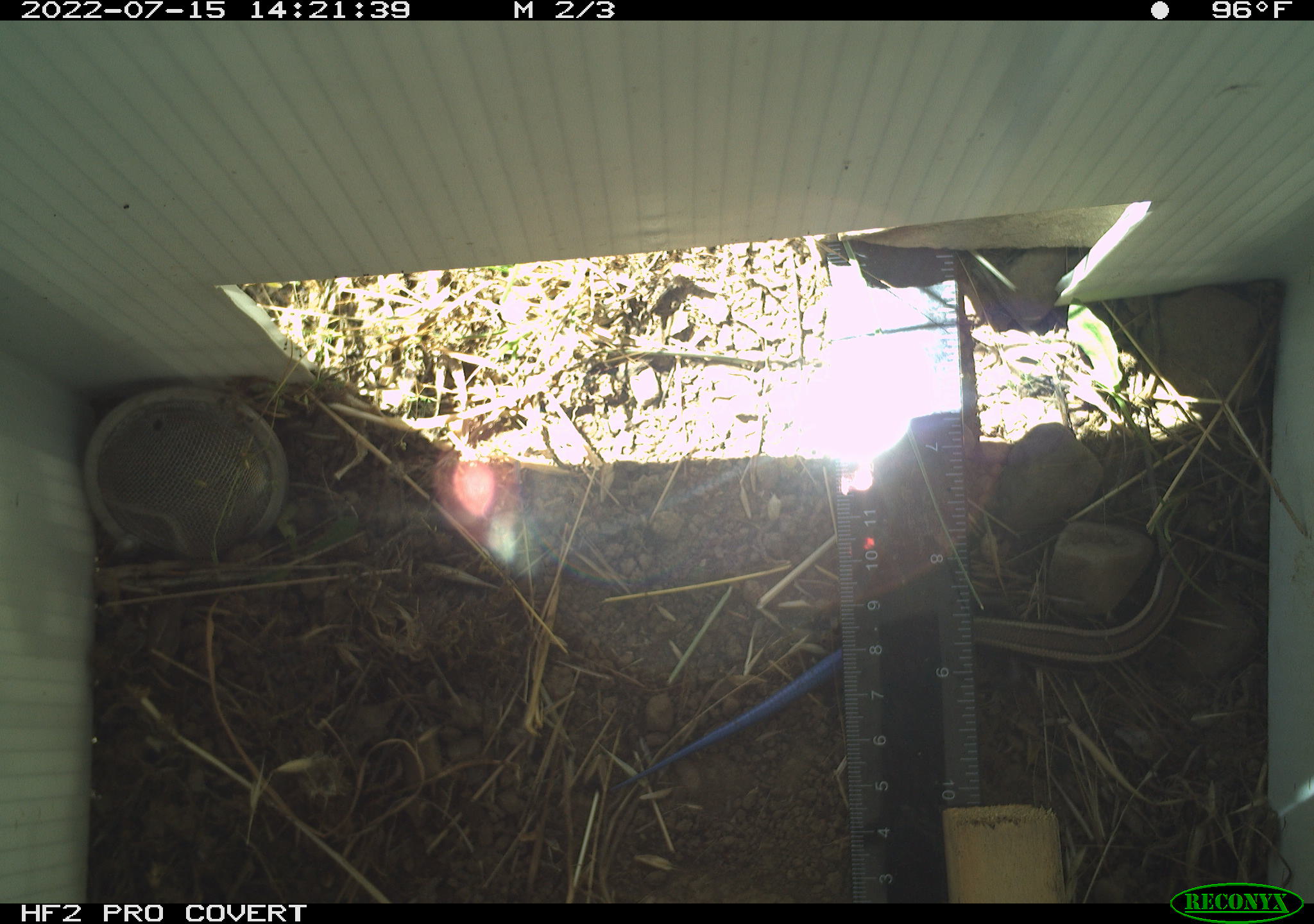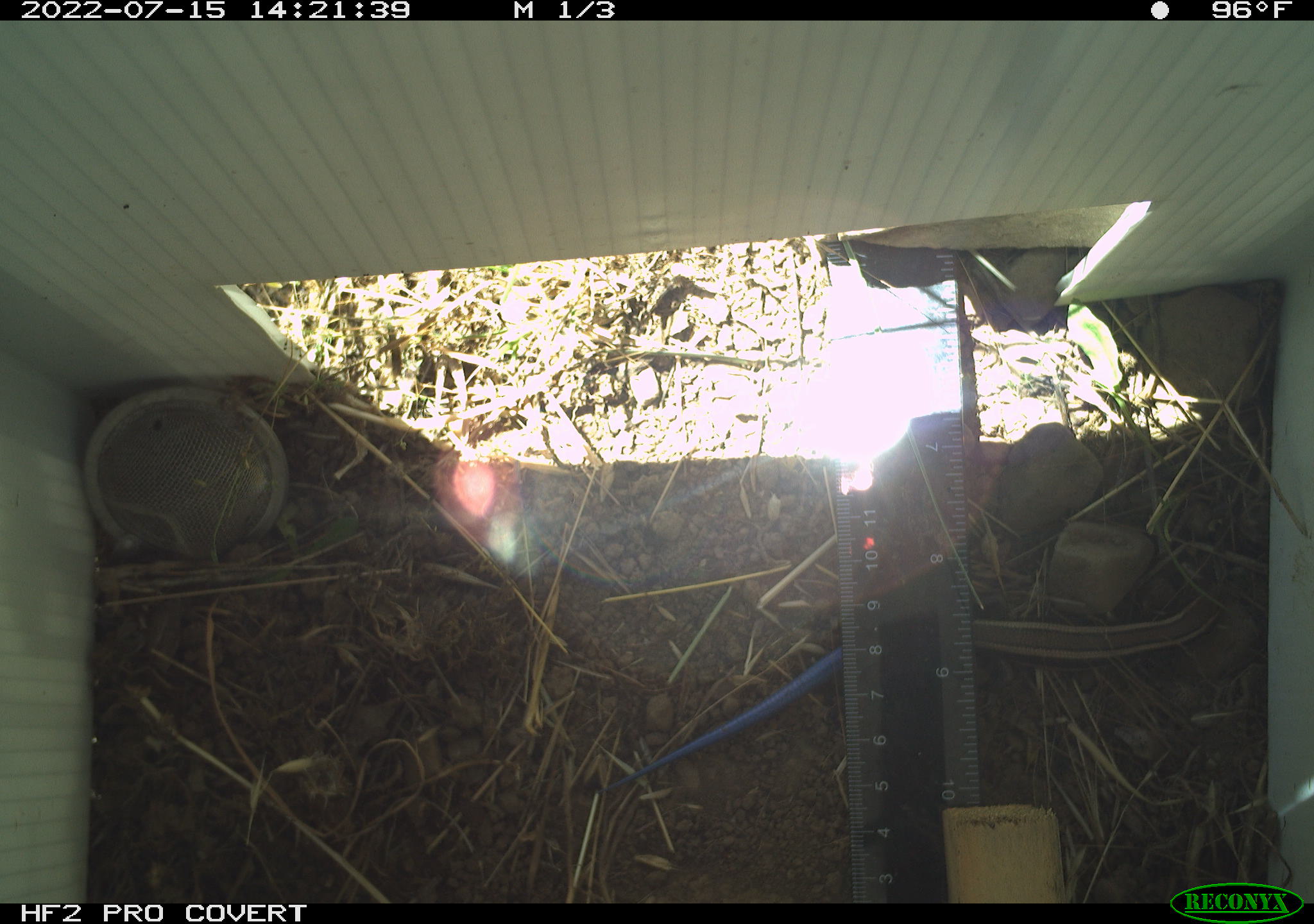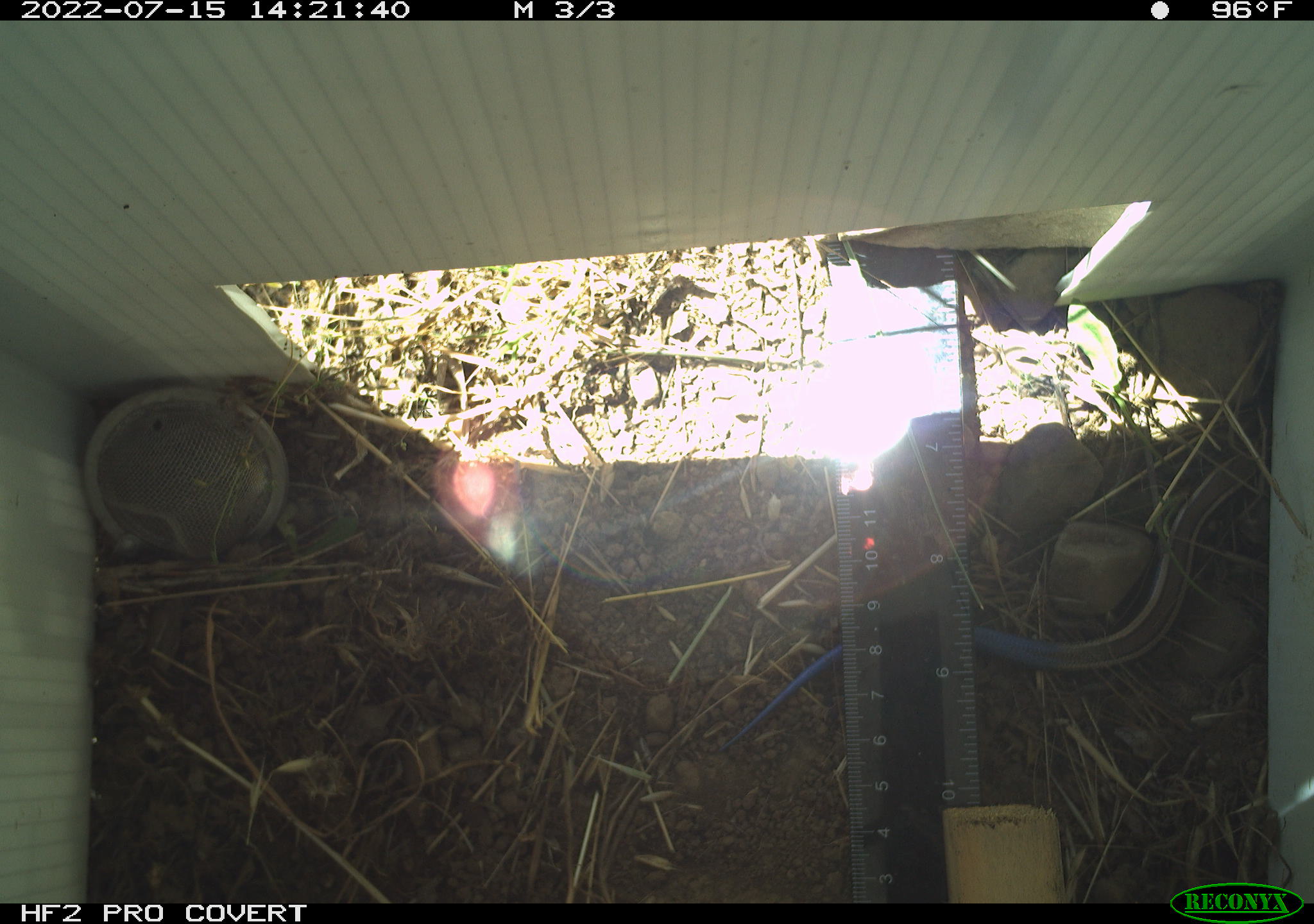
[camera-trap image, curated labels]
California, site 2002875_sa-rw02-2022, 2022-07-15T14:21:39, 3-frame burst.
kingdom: Animalia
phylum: Chordata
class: Reptilia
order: Squamata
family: Scincidae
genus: Plestiodon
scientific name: Plestiodon skiltonianus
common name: western skink